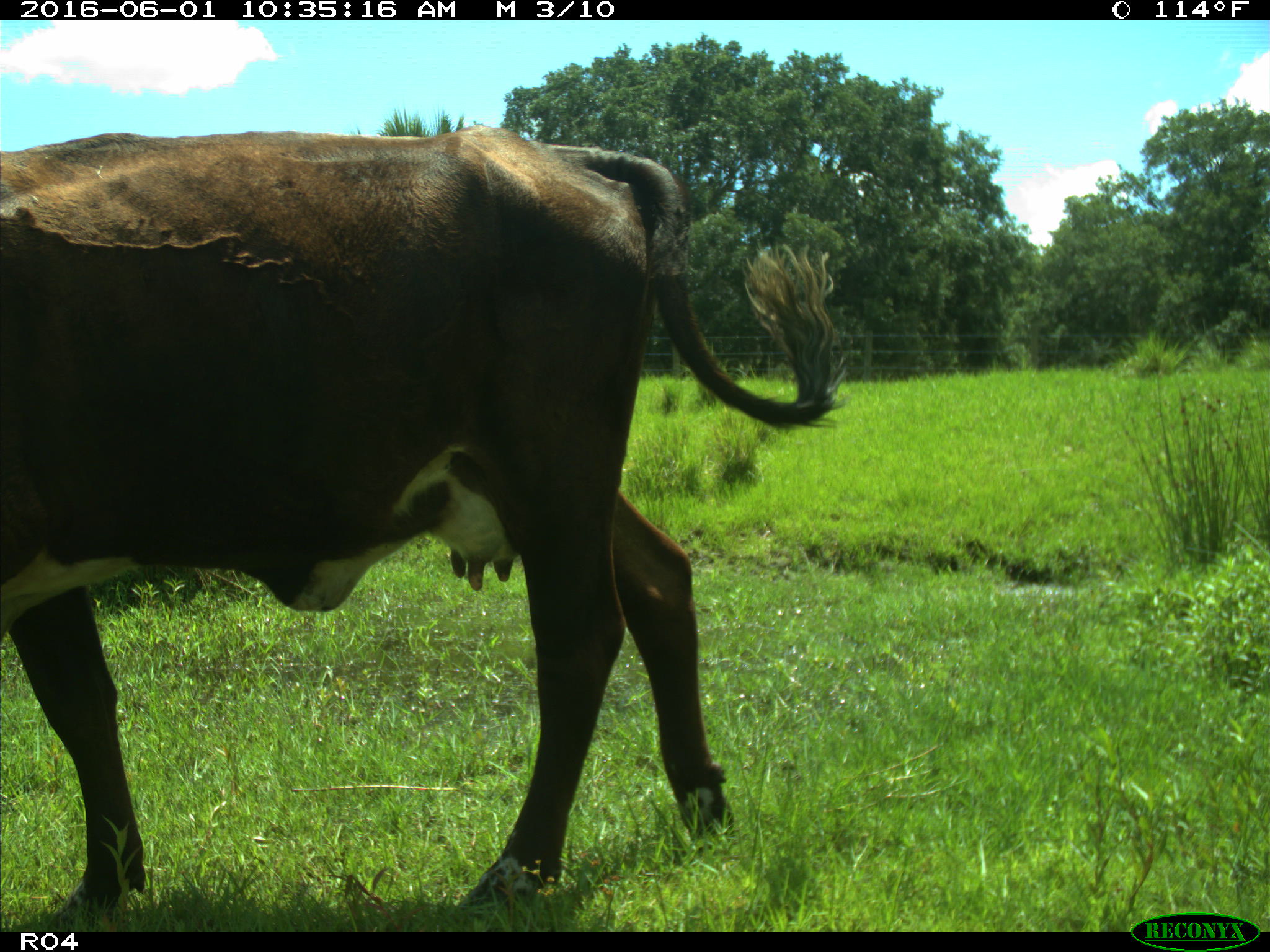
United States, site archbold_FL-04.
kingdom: Animalia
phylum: Chordata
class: Mammalia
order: Artiodactyla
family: Bovidae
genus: Bos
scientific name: Bos taurus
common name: domestic cow